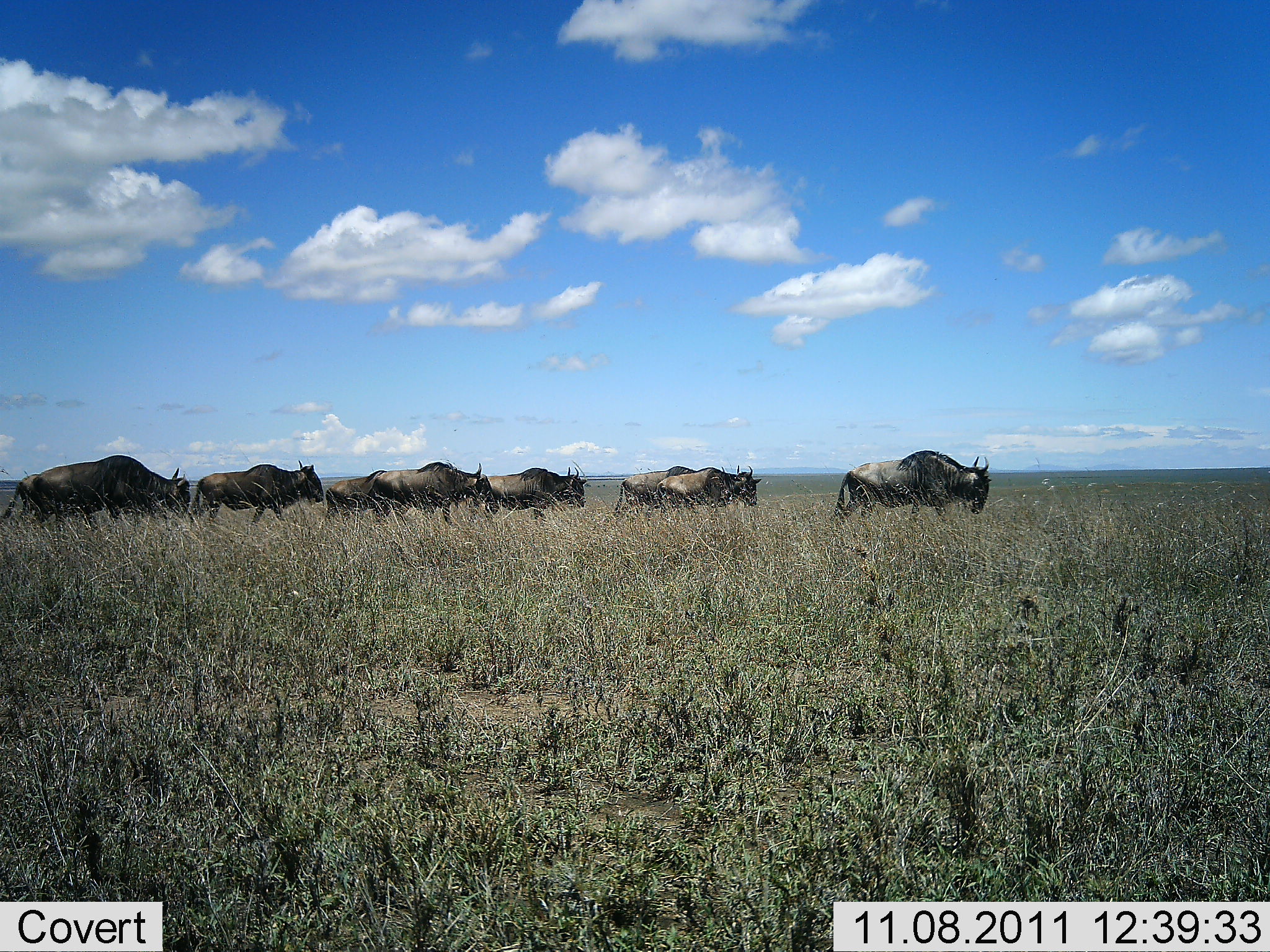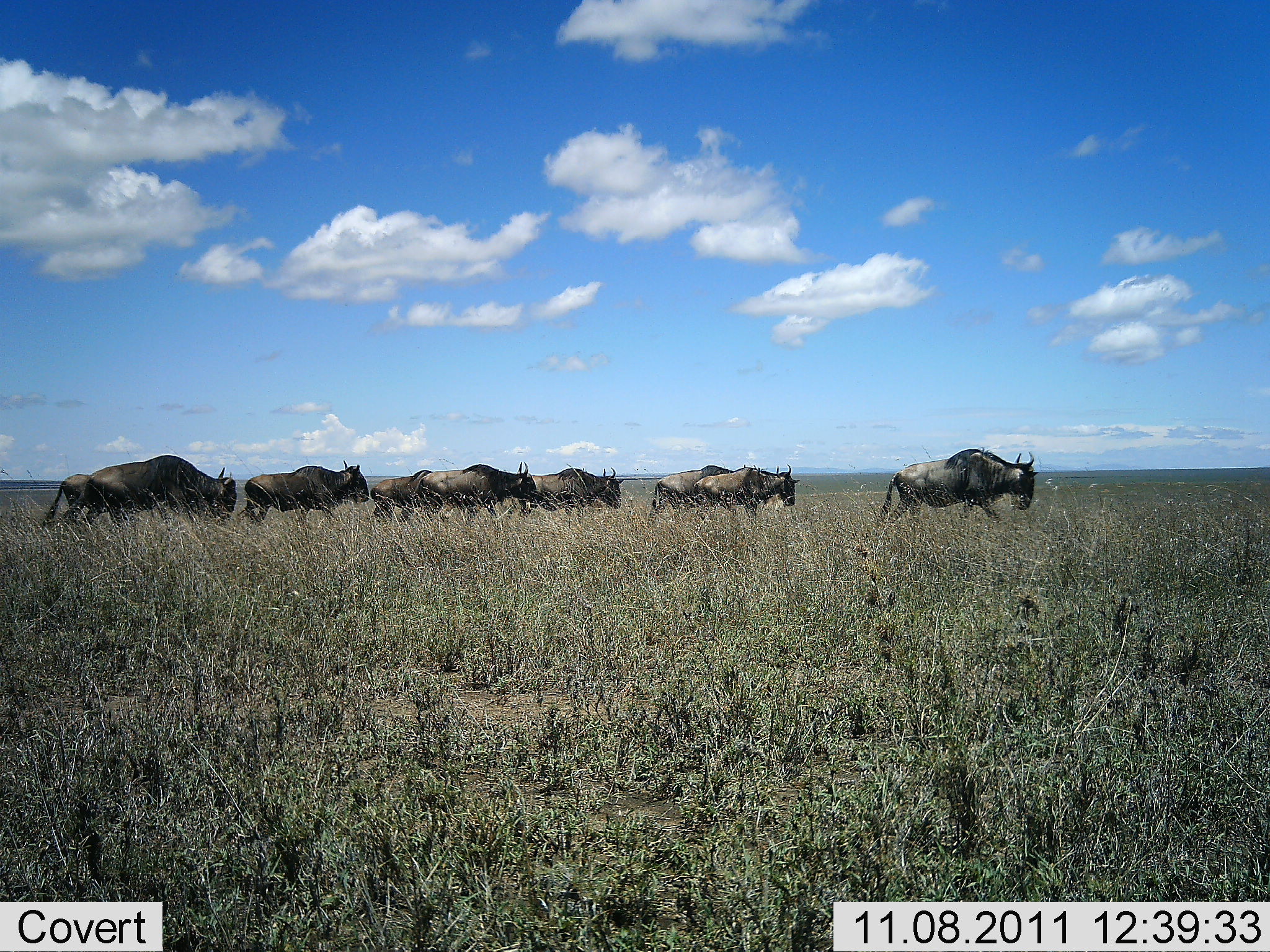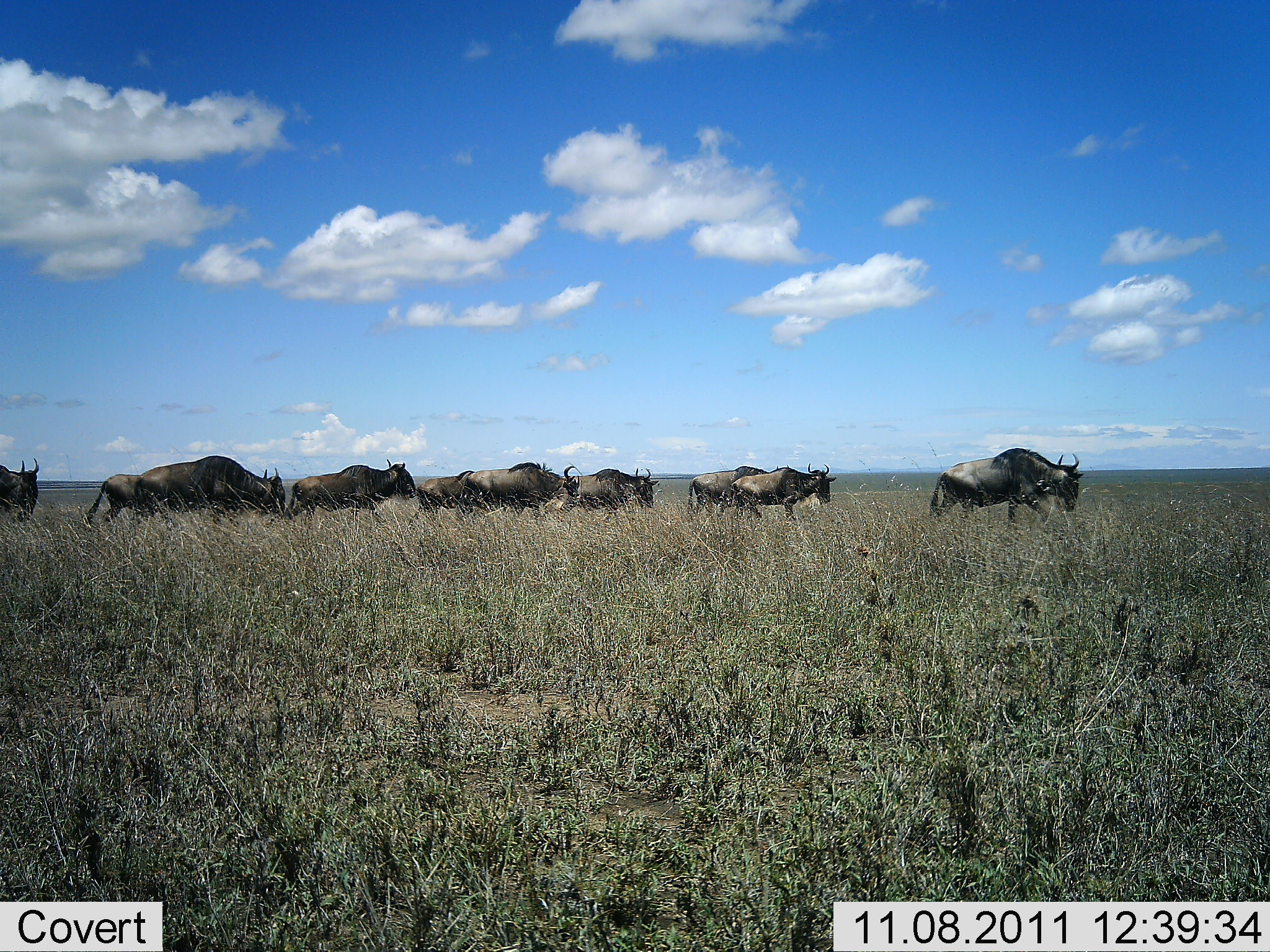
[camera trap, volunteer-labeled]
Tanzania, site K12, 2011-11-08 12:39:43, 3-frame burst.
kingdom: Animalia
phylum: Chordata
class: Mammalia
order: Artiodactyla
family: Bovidae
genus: Connochaetes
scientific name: Connochaetes taurinus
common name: blue wildebeest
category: wildebeest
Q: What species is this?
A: Wildebeest (blue wildebeest) (Connochaetes taurinus).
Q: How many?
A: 10.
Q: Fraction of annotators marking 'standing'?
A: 0%.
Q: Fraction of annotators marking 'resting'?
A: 0%.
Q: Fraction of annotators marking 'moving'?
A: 100%.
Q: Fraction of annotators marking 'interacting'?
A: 0%.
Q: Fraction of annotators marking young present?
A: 8%.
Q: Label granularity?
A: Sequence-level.